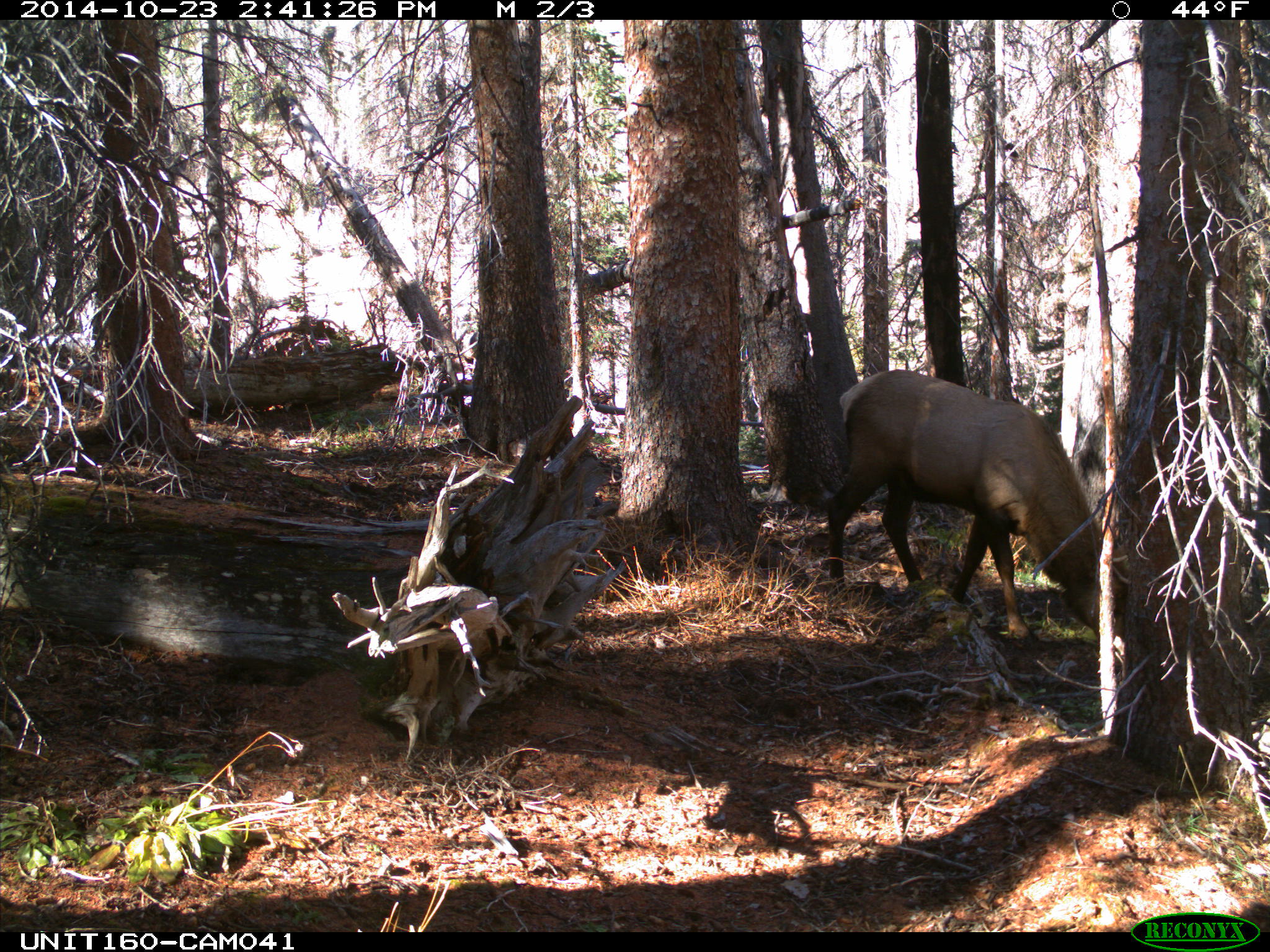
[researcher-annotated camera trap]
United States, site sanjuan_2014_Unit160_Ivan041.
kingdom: Animalia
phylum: Chordata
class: Mammalia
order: Artiodactyla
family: Cervidae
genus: Cervus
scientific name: Cervus elaphus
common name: red deer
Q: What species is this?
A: Cervus elaphus (red deer).